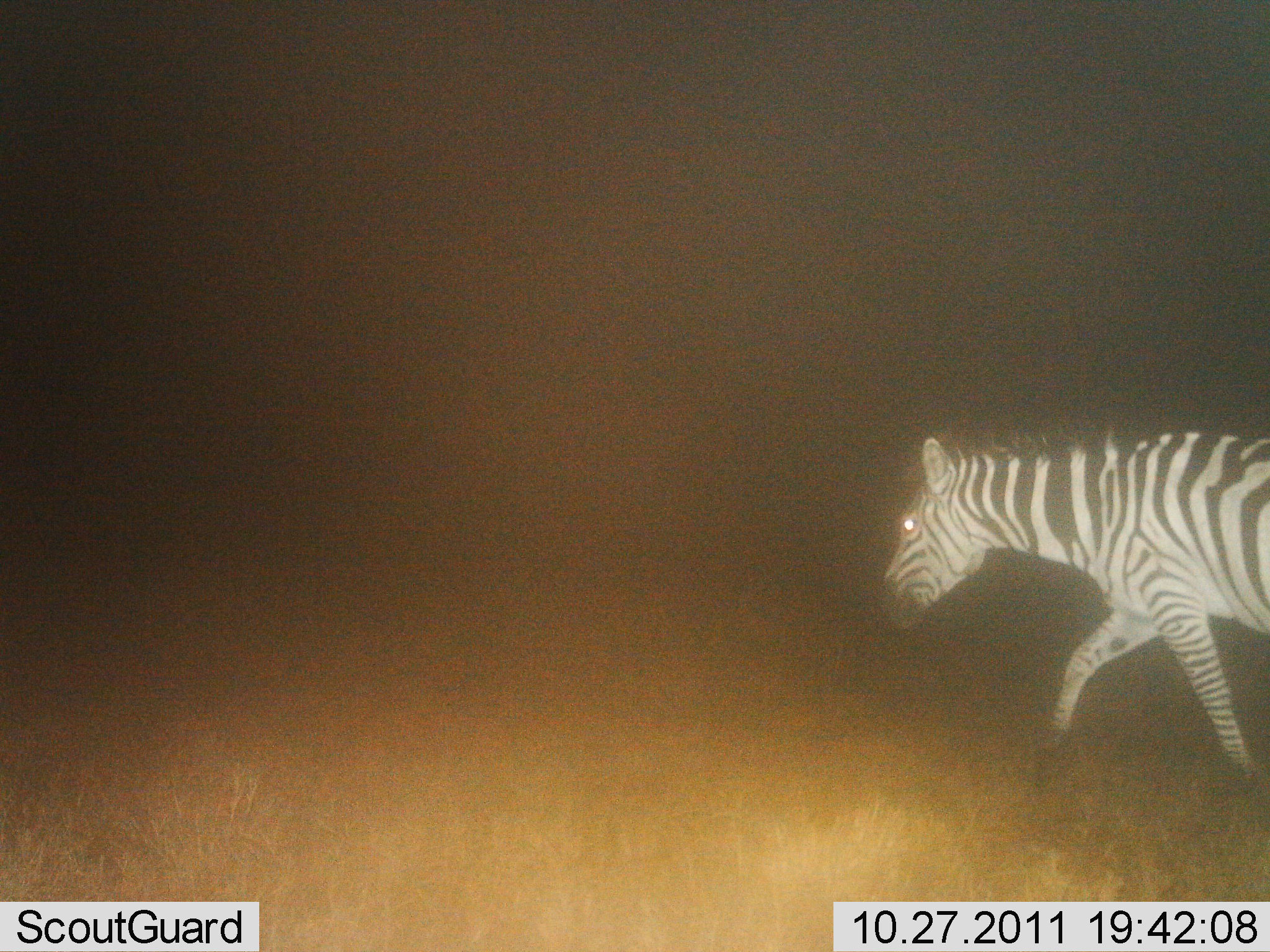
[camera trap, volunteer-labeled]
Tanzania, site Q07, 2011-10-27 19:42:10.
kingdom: Animalia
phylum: Chordata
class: Mammalia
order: Perissodactyla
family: Equidae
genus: Equus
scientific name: Equus quagga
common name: plains zebra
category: zebra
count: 1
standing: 0%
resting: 0%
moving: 100%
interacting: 0%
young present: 0%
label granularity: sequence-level